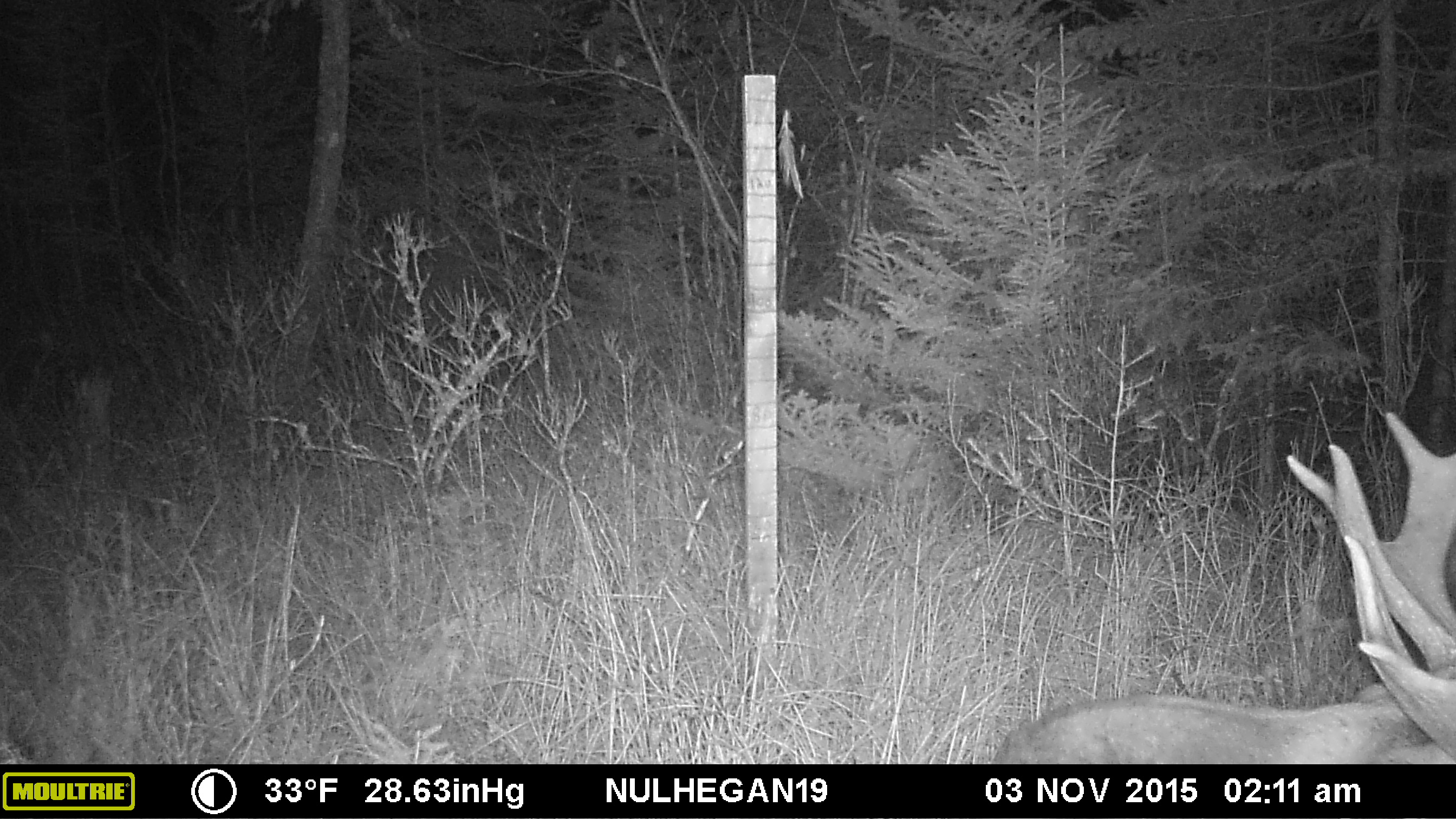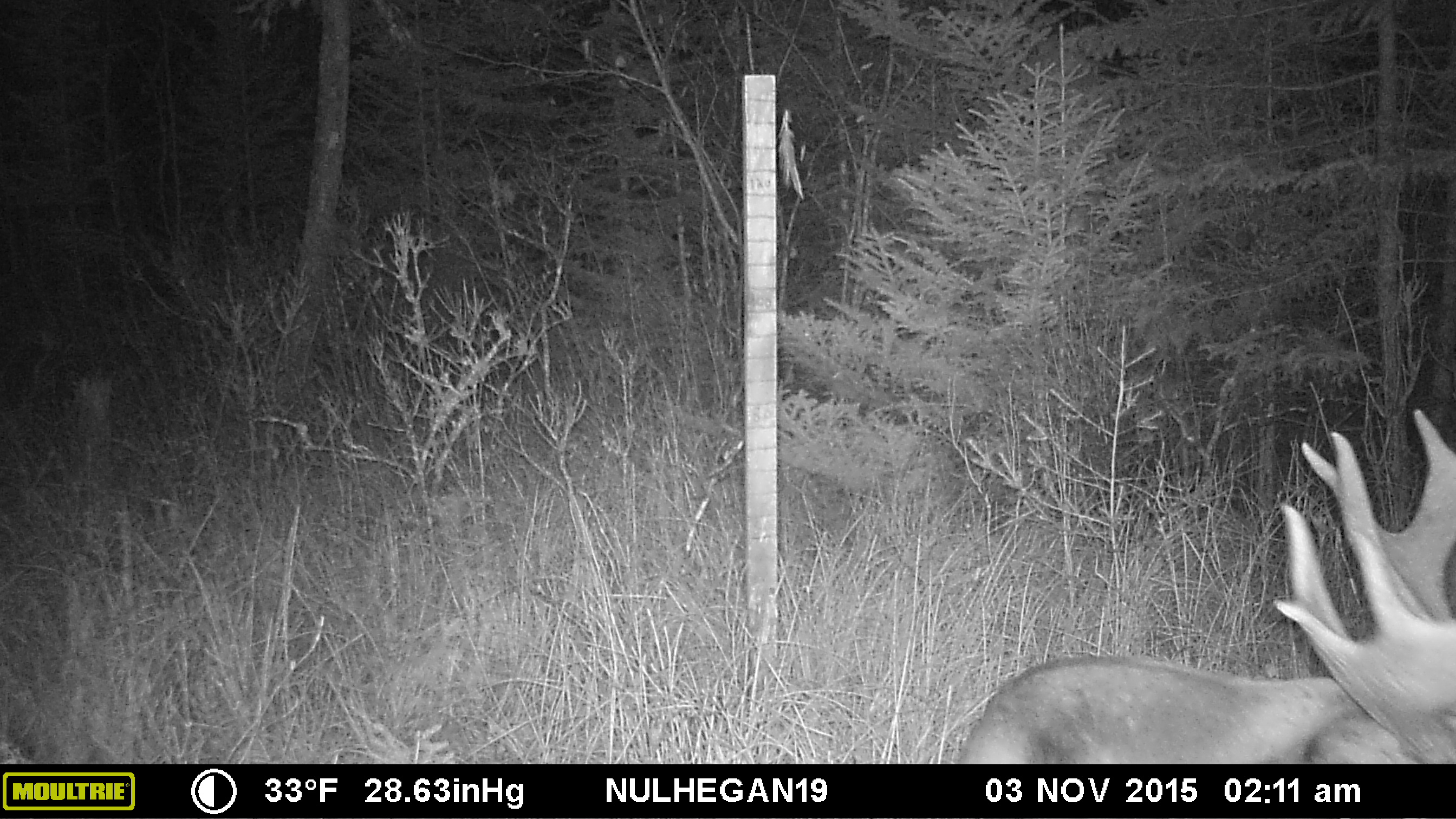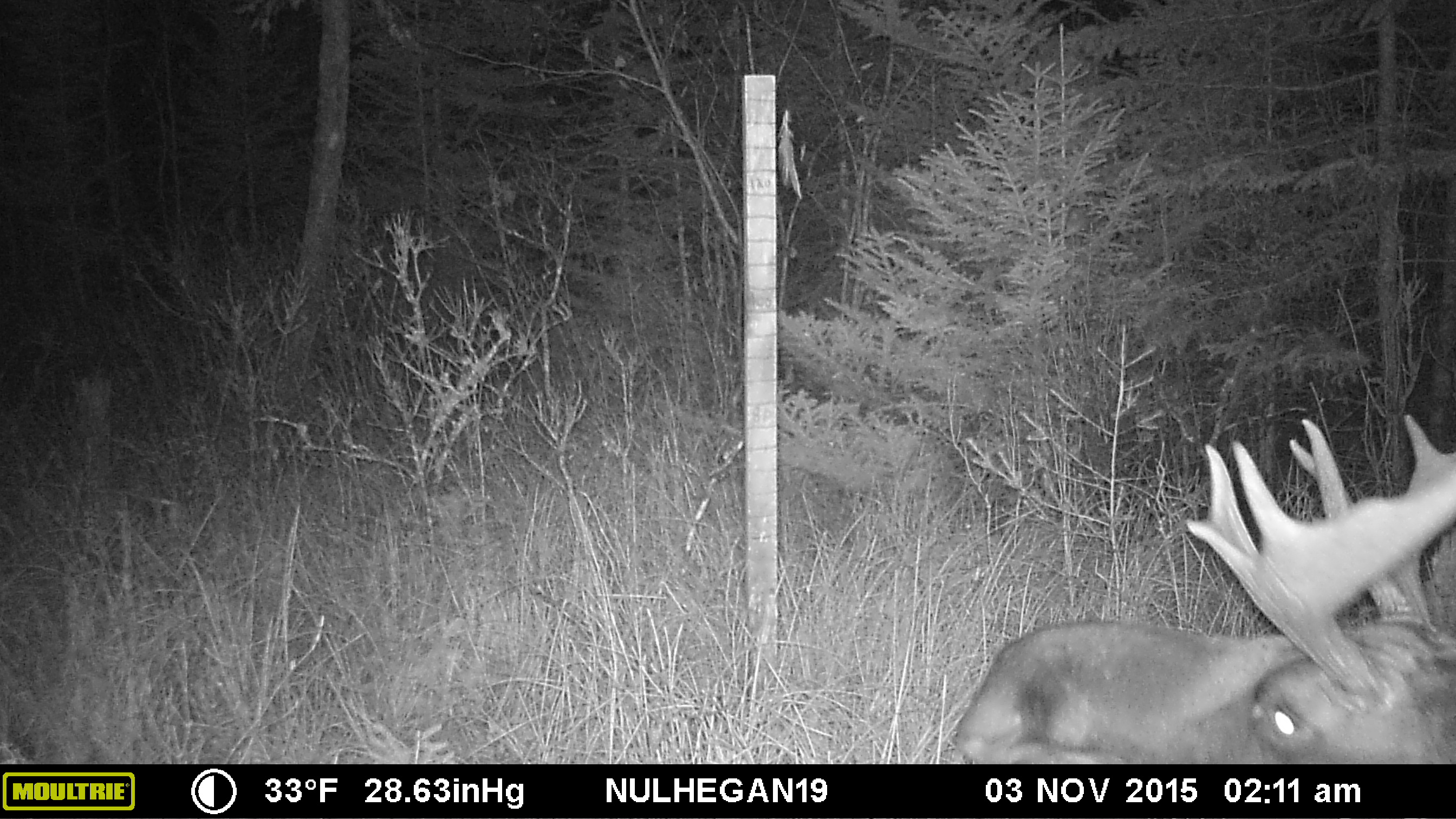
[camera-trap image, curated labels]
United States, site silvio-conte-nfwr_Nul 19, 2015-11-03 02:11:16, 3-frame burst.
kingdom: Animalia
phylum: Chordata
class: Mammalia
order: Artiodactyla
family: Cervidae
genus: Alces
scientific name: Alces alces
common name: moose